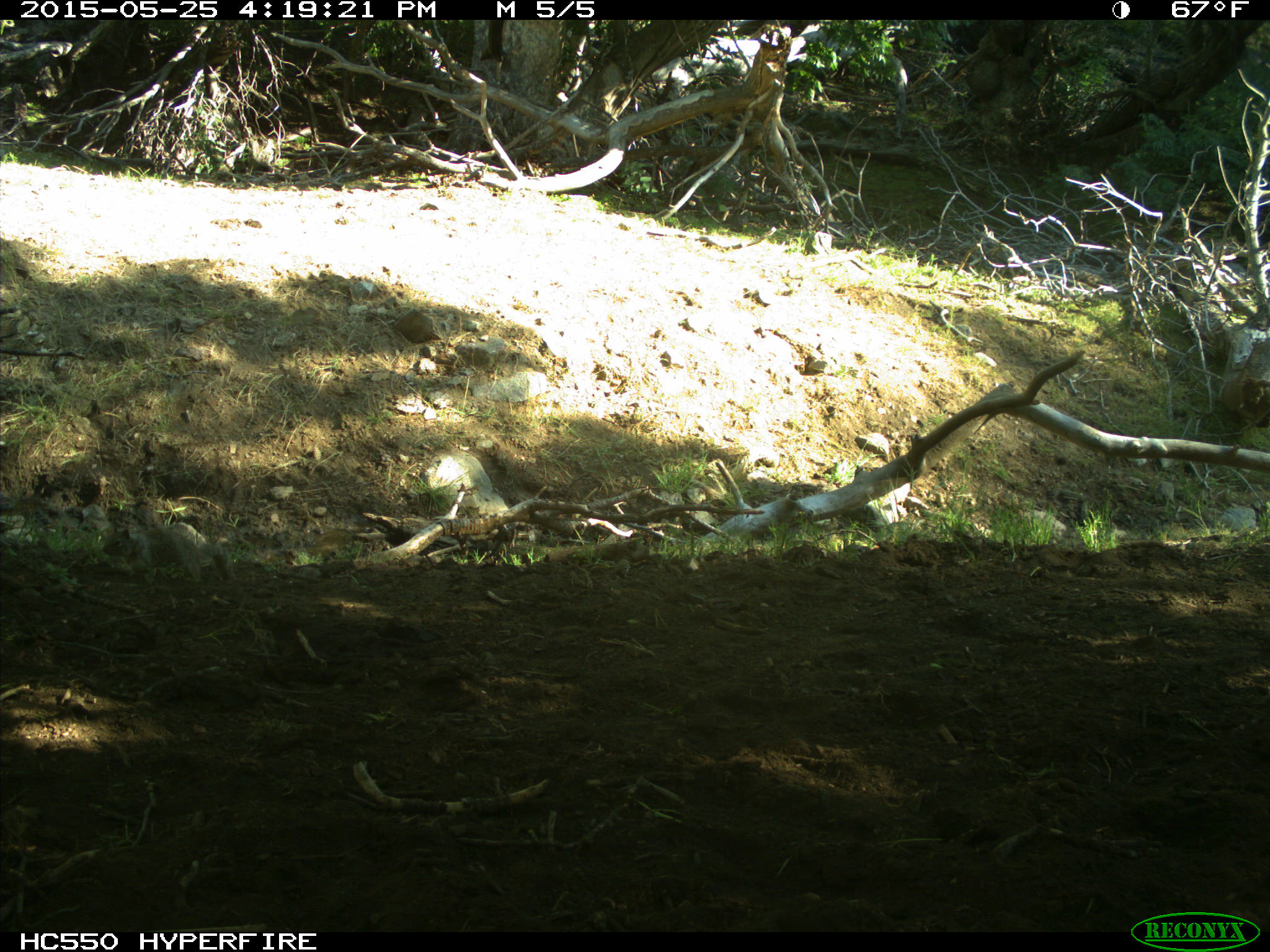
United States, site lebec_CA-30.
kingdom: Animalia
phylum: Chordata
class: Mammalia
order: Rodentia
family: Sciuridae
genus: Otospermophilus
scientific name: Otospermophilus beecheyi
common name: california ground squirrel